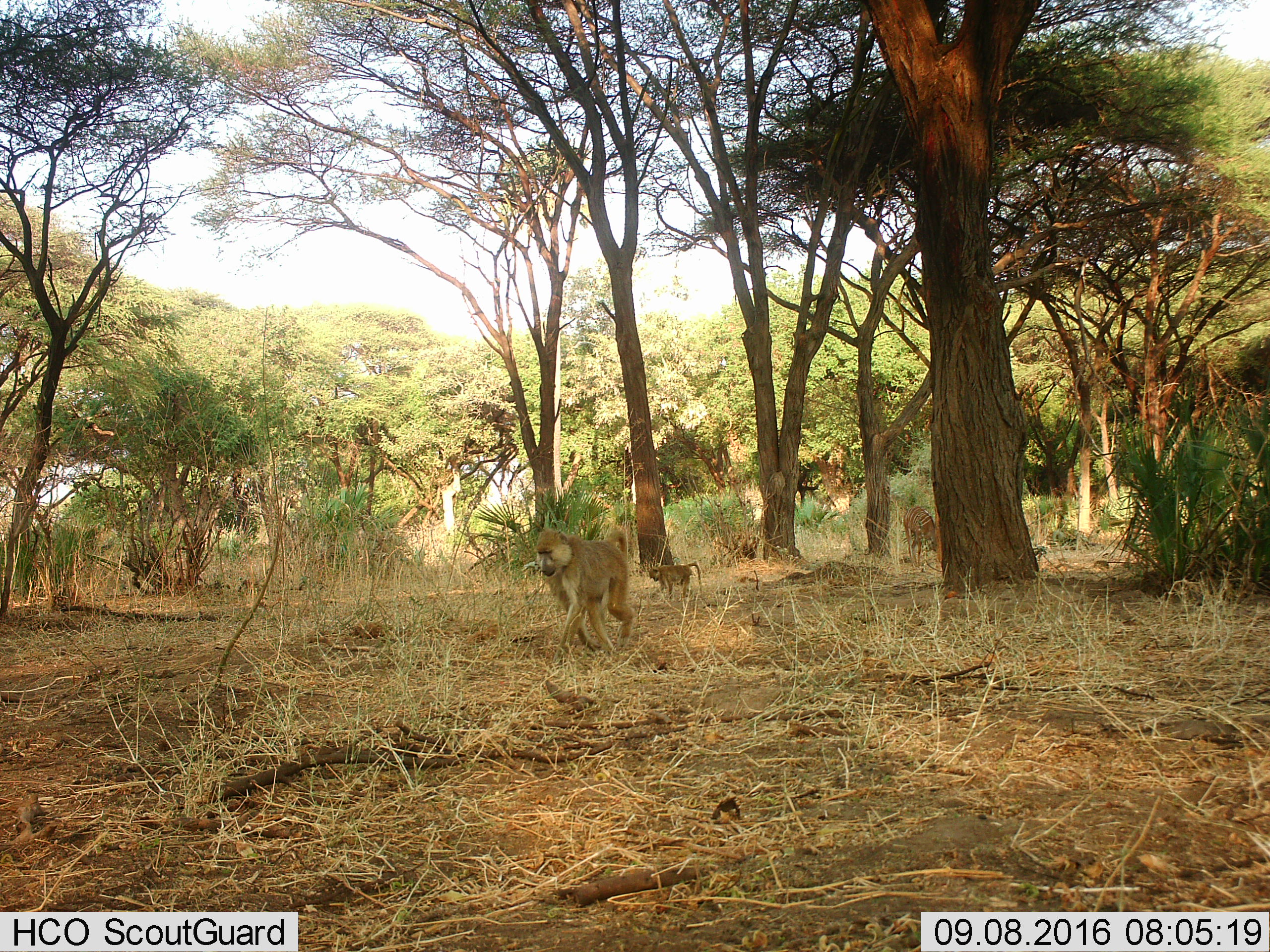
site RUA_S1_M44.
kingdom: Animalia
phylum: Chordata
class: Mammalia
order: Primates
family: Cercopithecidae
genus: Papio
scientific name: Papio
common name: baboon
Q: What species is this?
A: Baboon (Papio).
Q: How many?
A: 2.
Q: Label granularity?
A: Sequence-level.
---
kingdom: Animalia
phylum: Chordata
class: Mammalia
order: Artiodactyla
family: Bovidae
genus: Tragelaphus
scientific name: Tragelaphus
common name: kudu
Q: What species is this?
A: Kudu (Tragelaphus).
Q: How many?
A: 1.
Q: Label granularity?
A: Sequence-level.